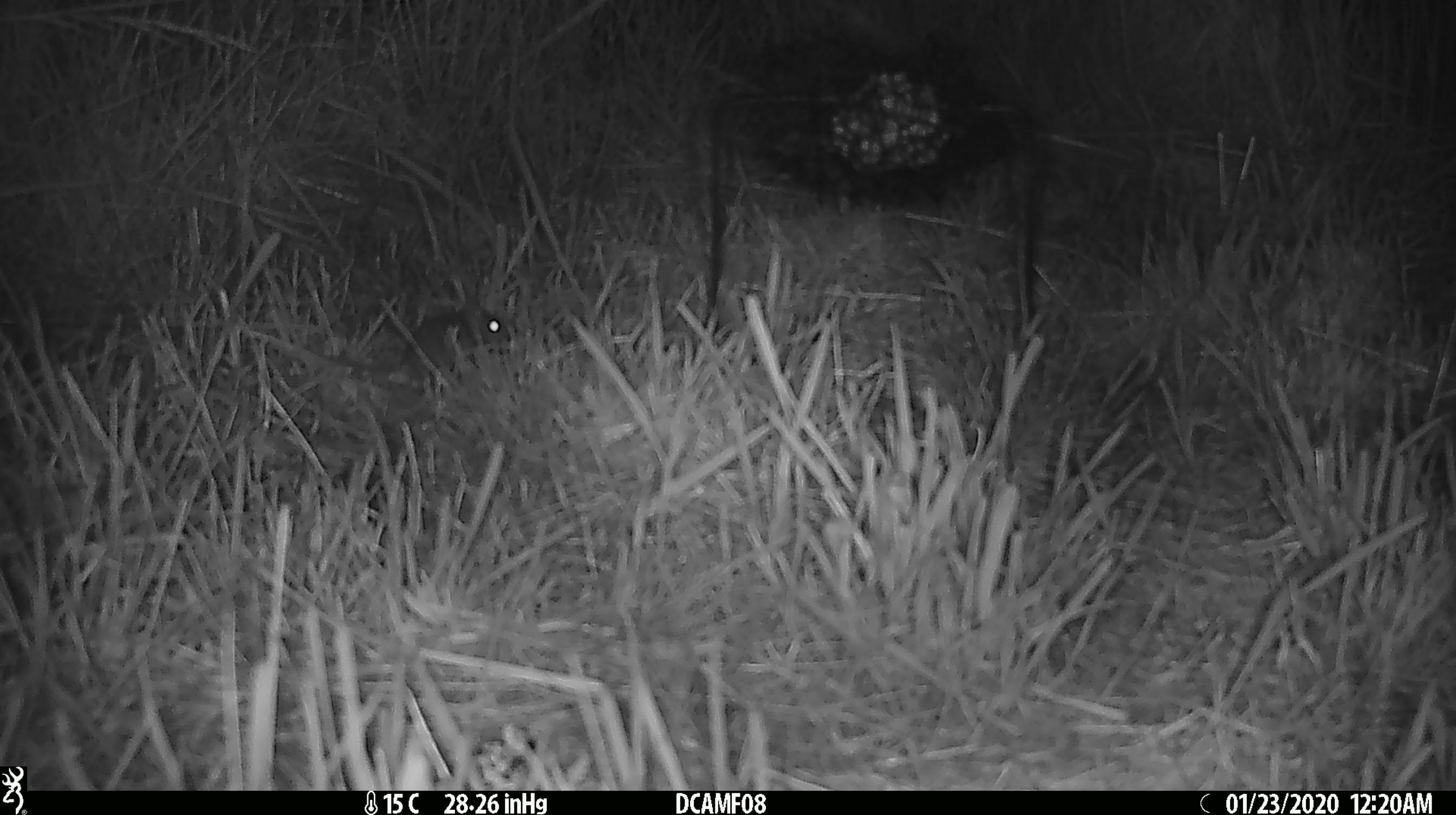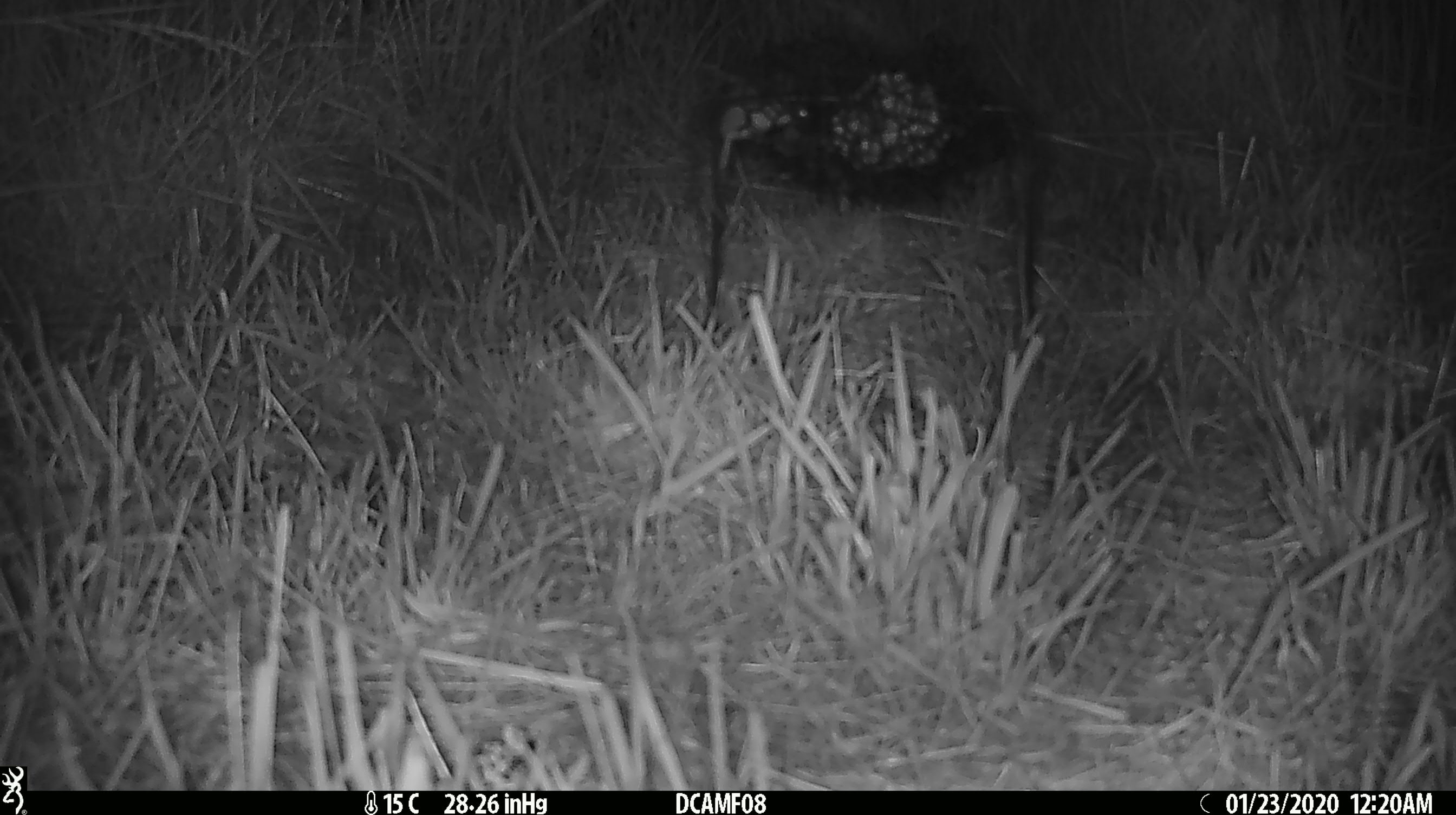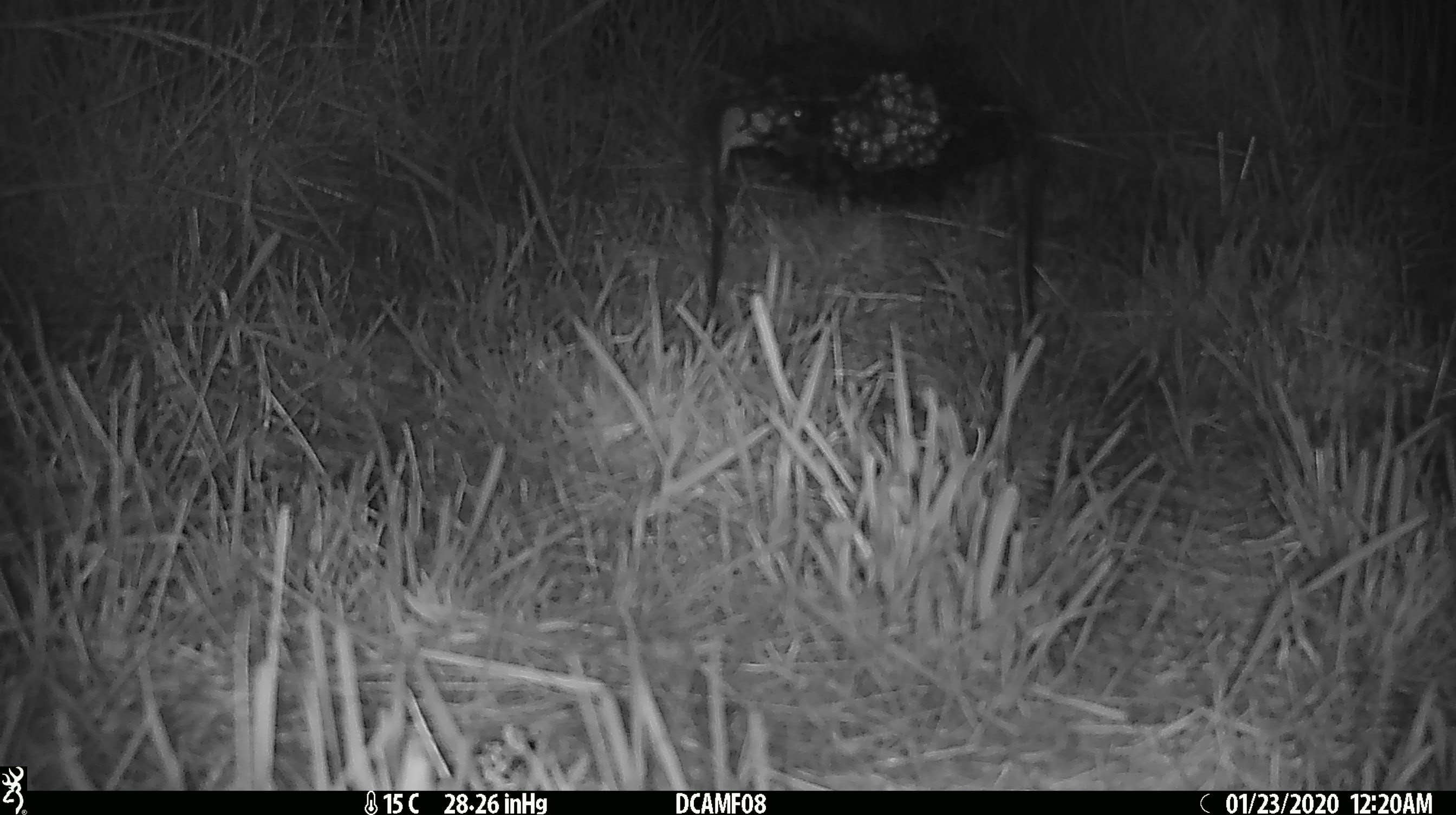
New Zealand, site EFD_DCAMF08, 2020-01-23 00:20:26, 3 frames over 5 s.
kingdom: Animalia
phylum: Chordata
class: Mammalia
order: Rodentia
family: Muridae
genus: Mus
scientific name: Mus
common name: mouse